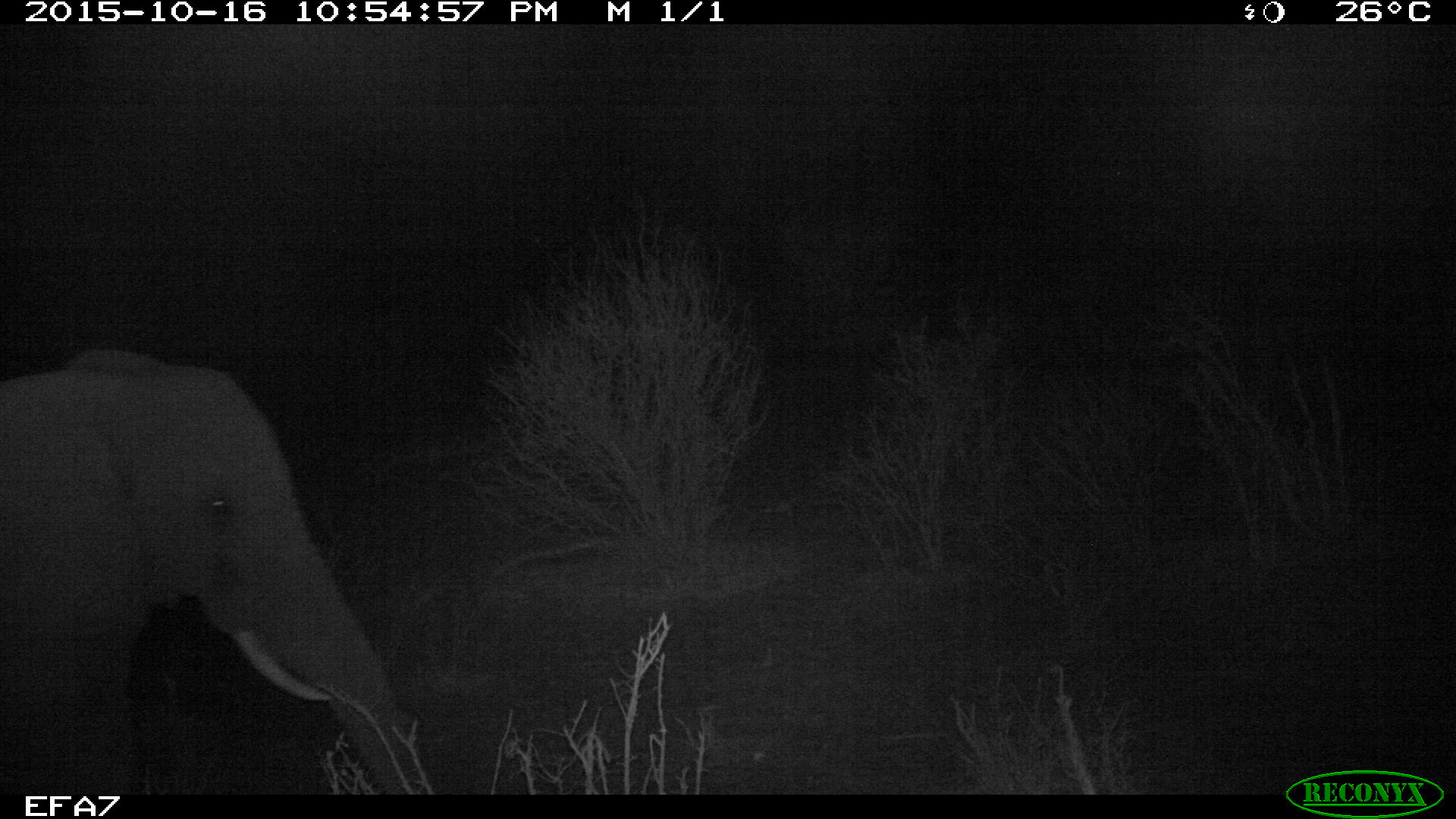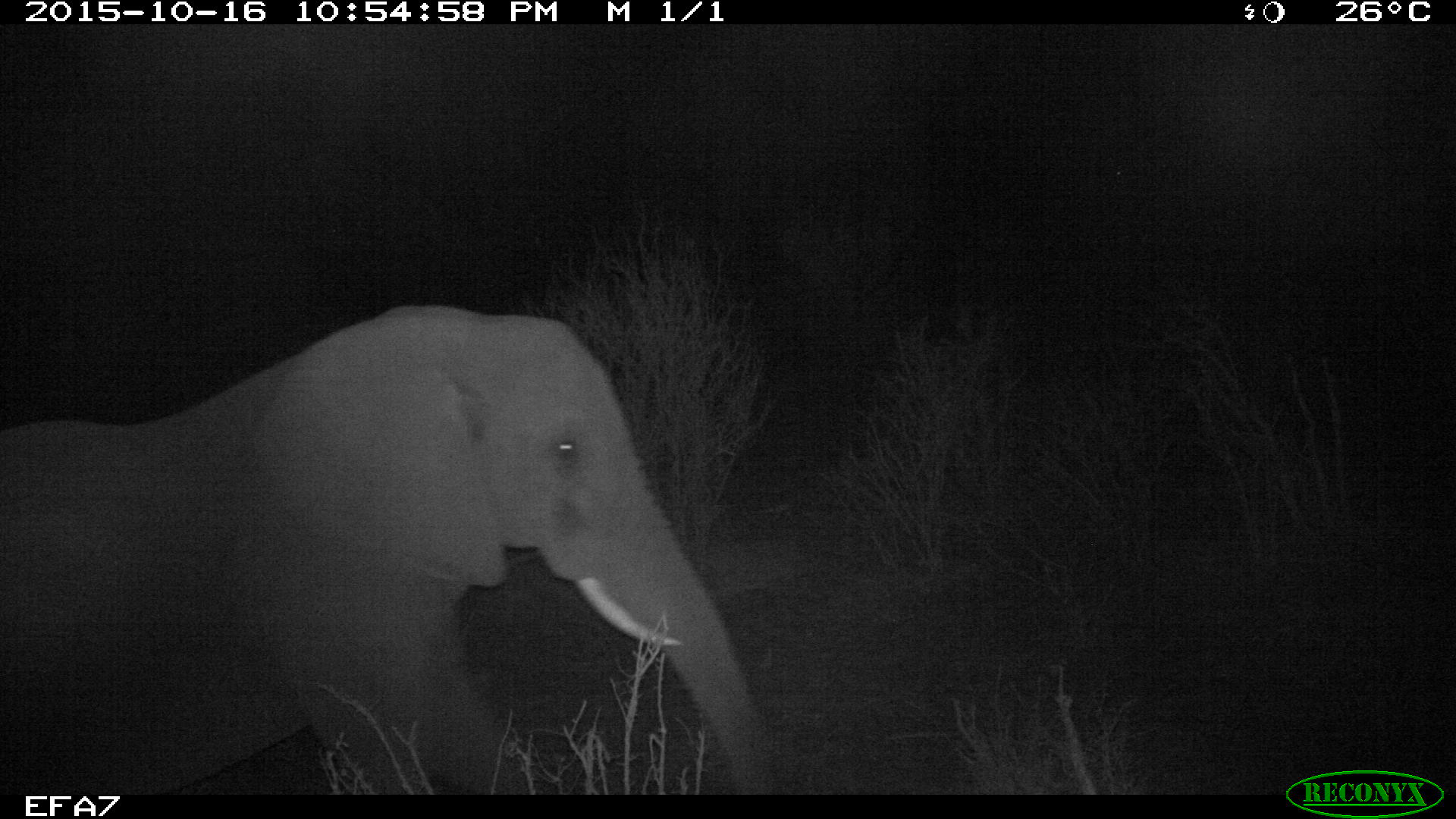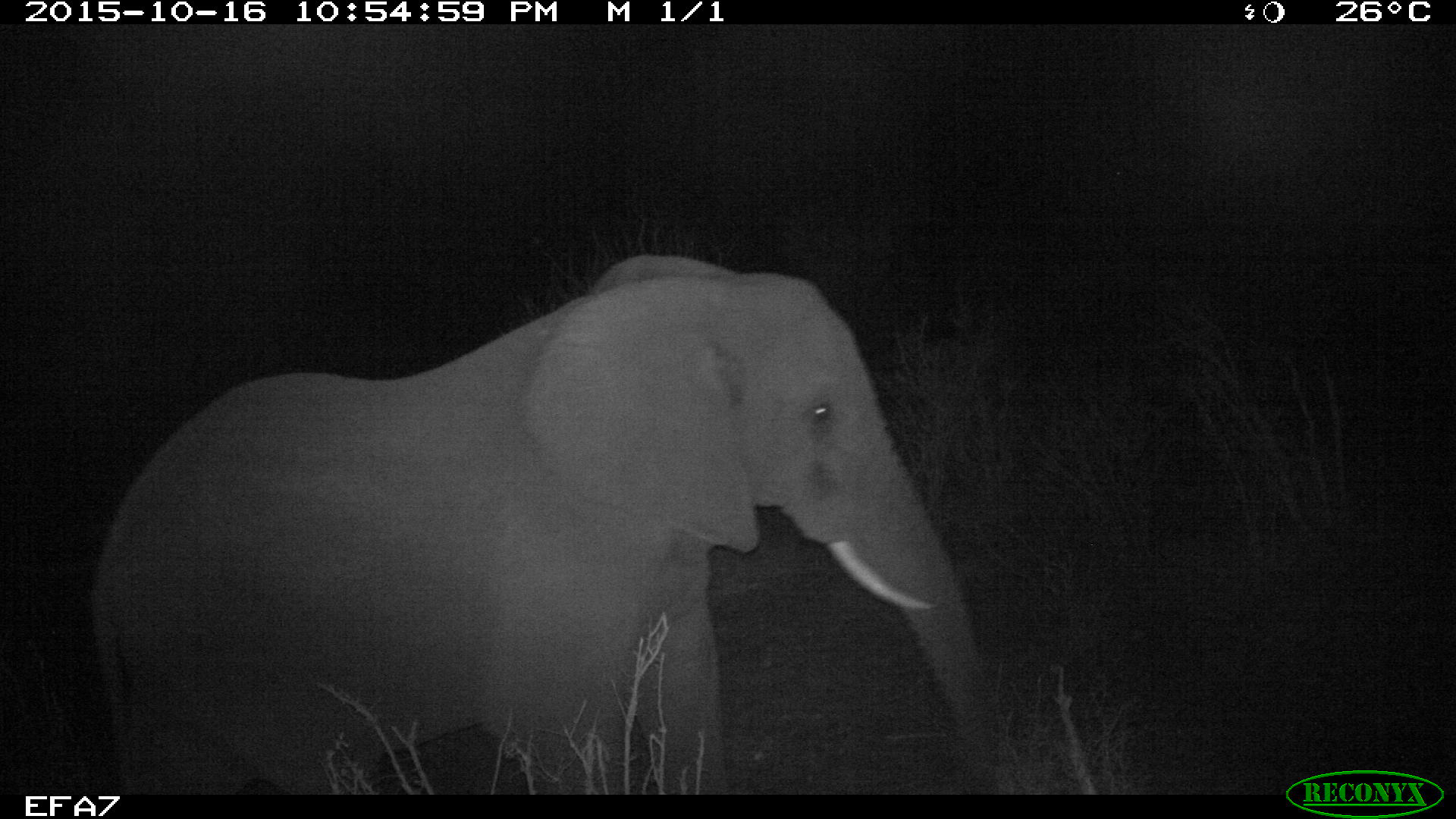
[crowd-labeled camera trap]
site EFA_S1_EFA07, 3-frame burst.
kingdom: Animalia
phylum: Chordata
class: Mammalia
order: Proboscidea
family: Elephantidae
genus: Loxodonta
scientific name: Loxodonta africana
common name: african bush elephant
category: elephant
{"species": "elephant (african bush elephant) (Loxodonta africana)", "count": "1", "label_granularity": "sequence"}